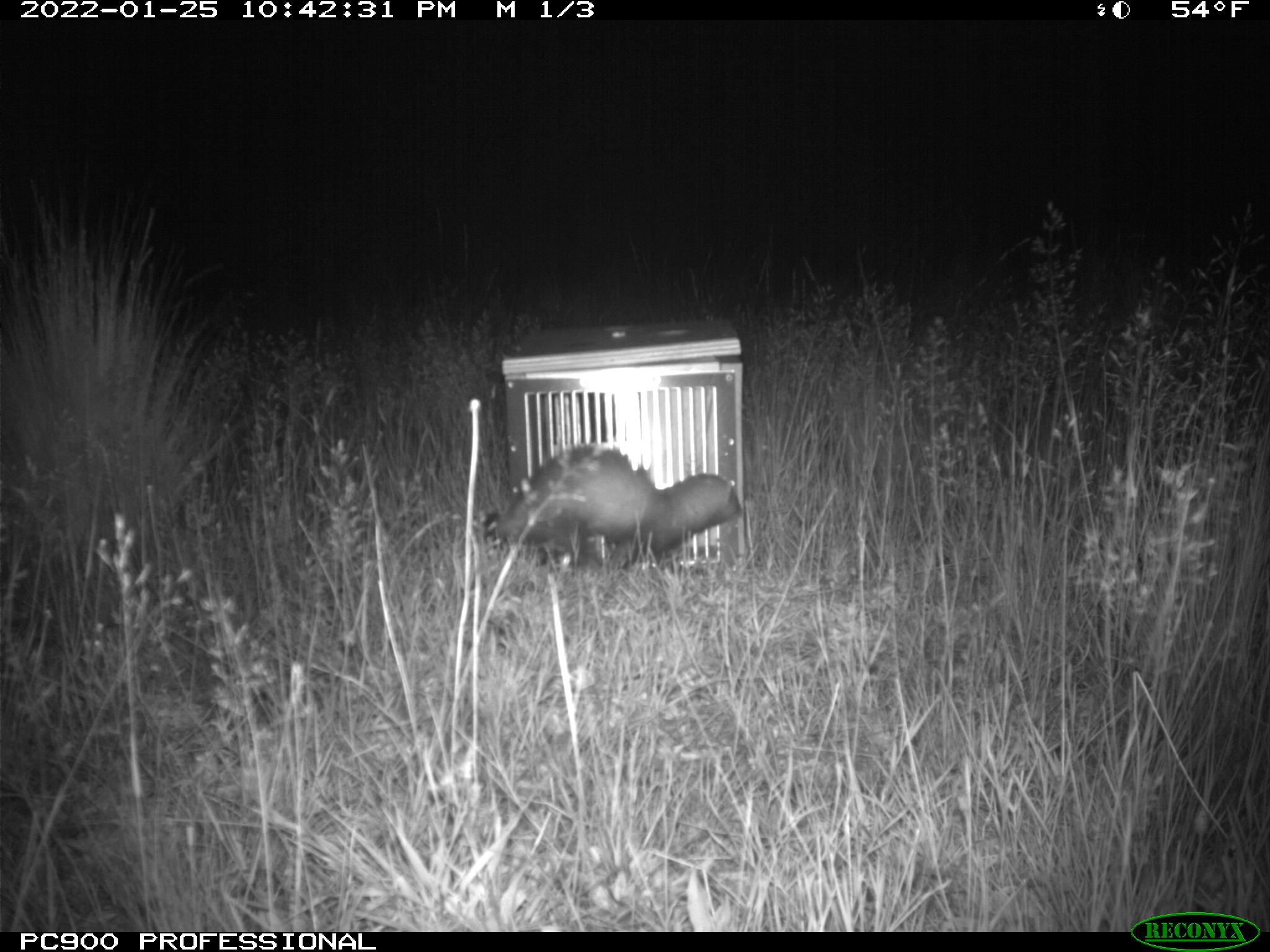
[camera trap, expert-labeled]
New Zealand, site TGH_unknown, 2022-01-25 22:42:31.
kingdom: Animalia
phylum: Chordata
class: Mammalia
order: Carnivora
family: Mustelidae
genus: Mustela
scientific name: Mustela furo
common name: ferret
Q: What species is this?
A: Ferret (Mustela furo).